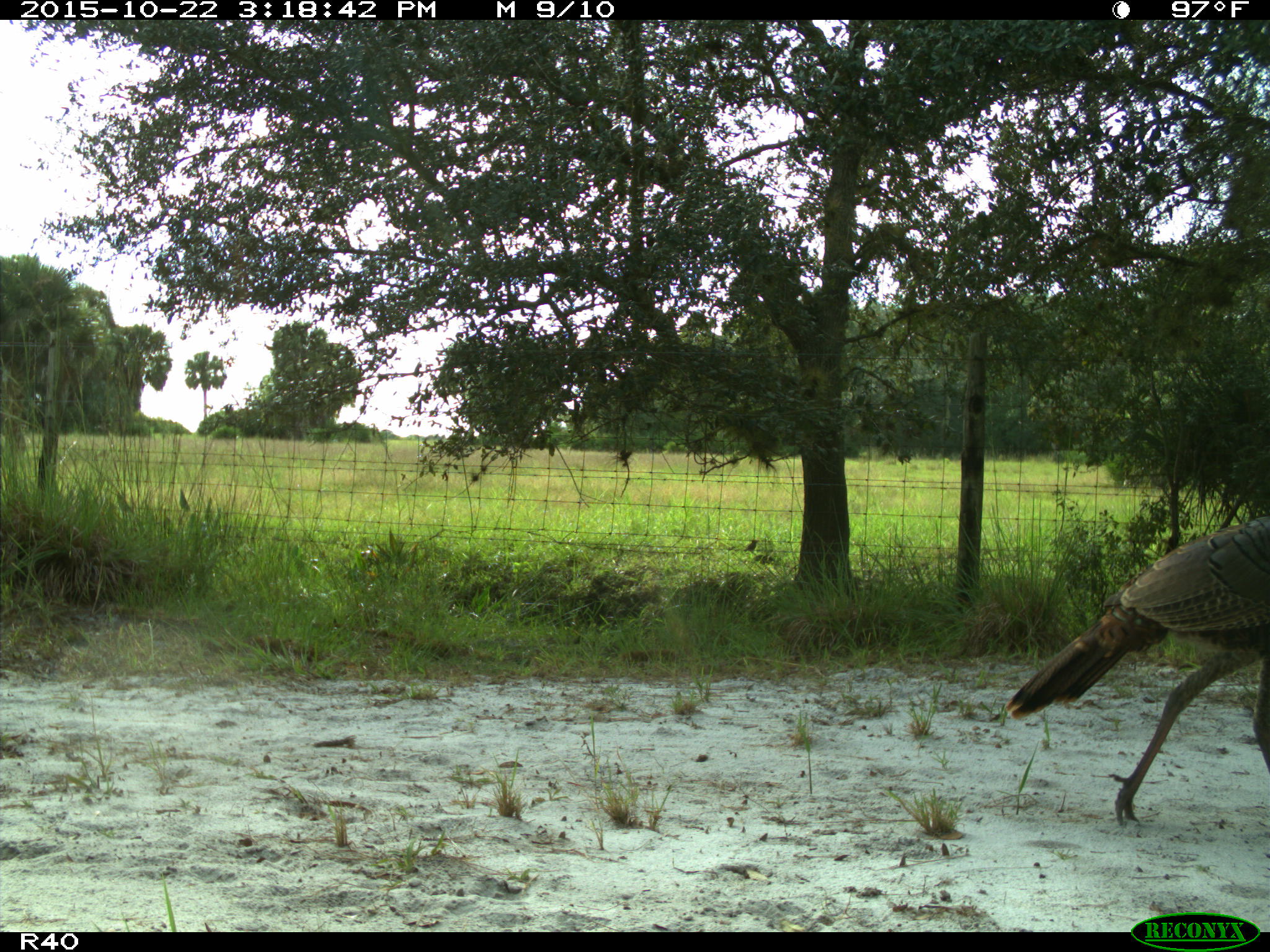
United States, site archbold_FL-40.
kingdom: Animalia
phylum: Chordata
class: Aves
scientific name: Aves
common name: birds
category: unidentified bird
Unidentified bird (birds) (Aves).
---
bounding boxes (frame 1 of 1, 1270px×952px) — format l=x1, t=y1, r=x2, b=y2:
animal: l=1001, t=515, r=1270, b=831